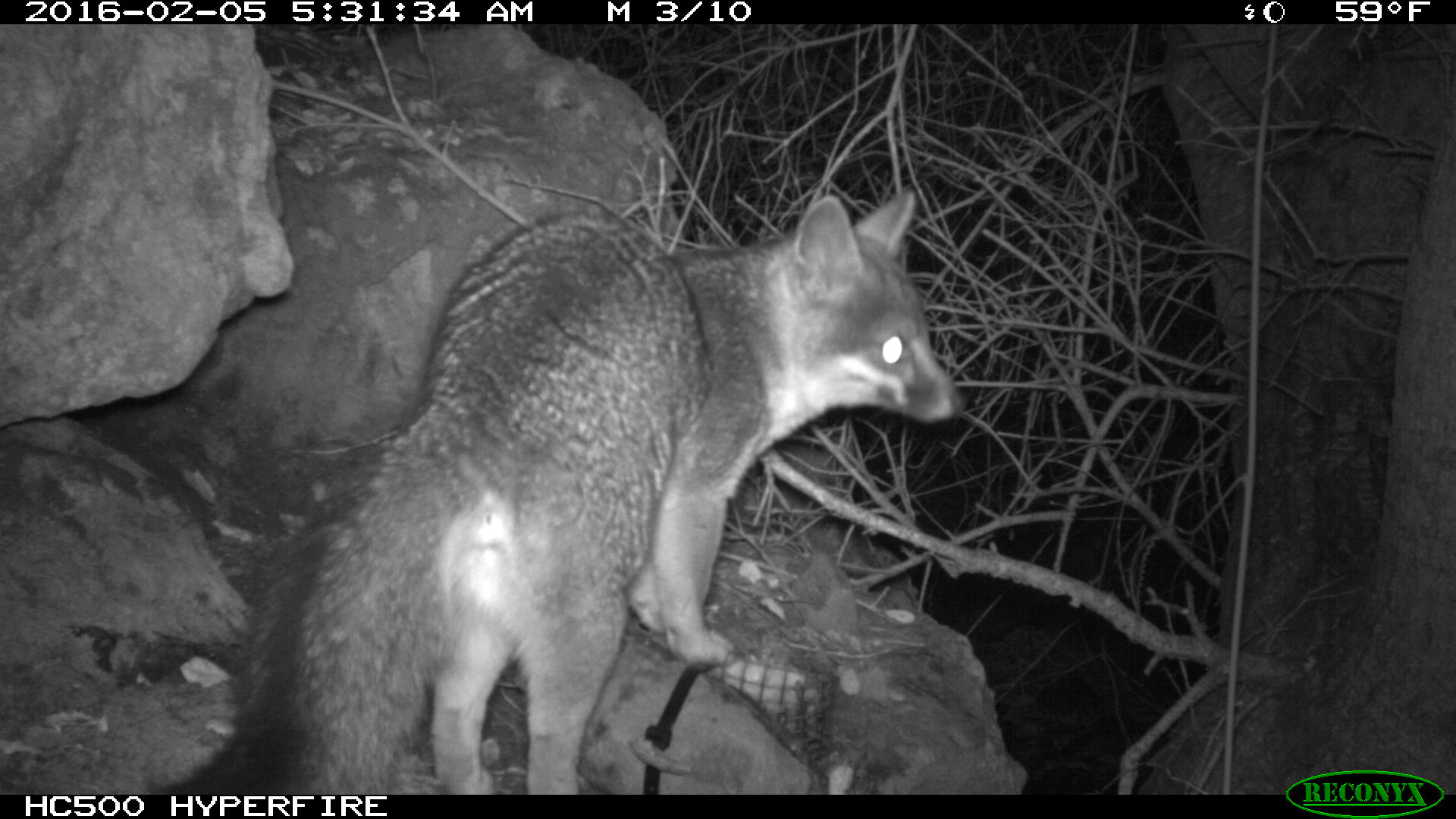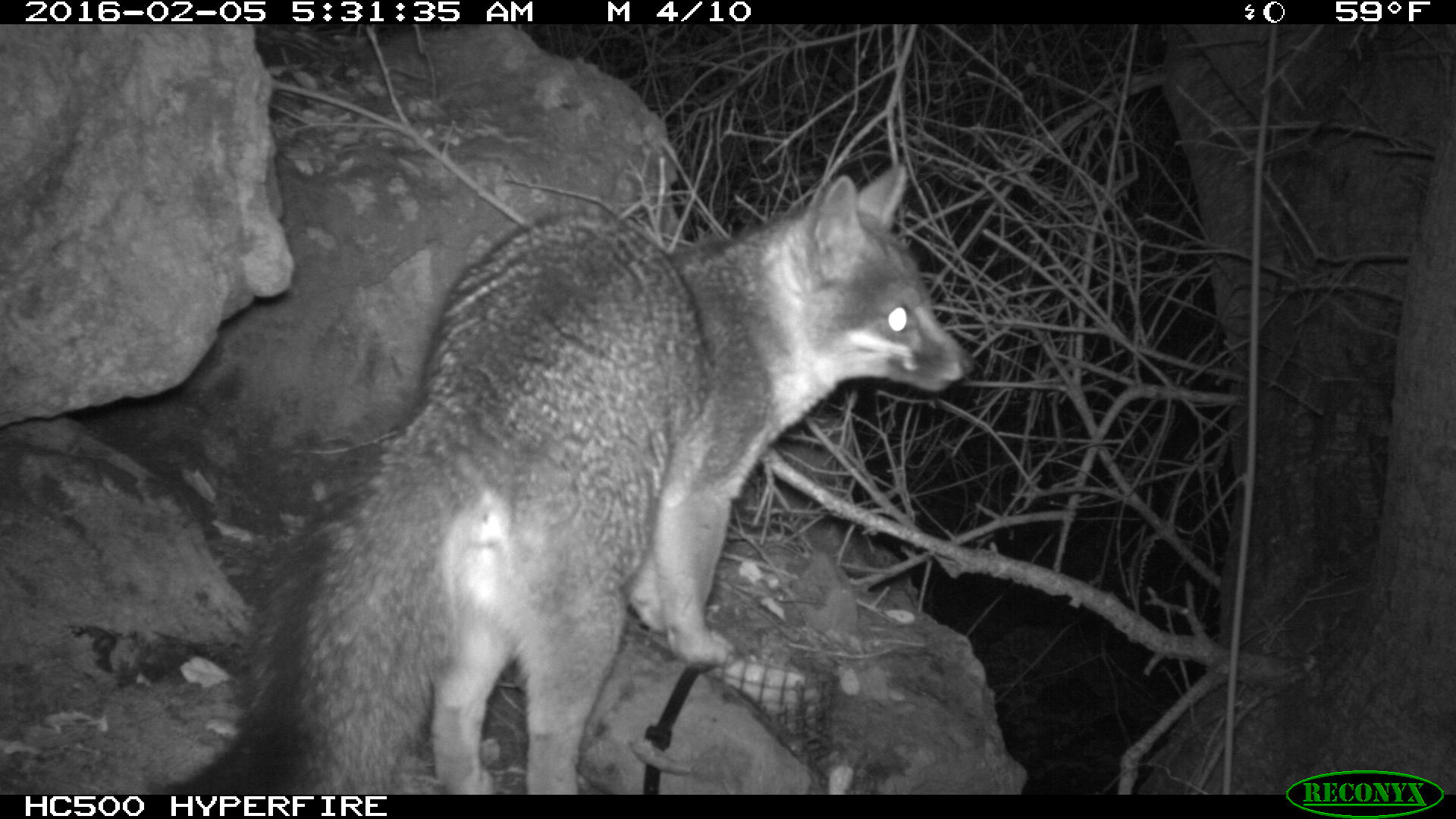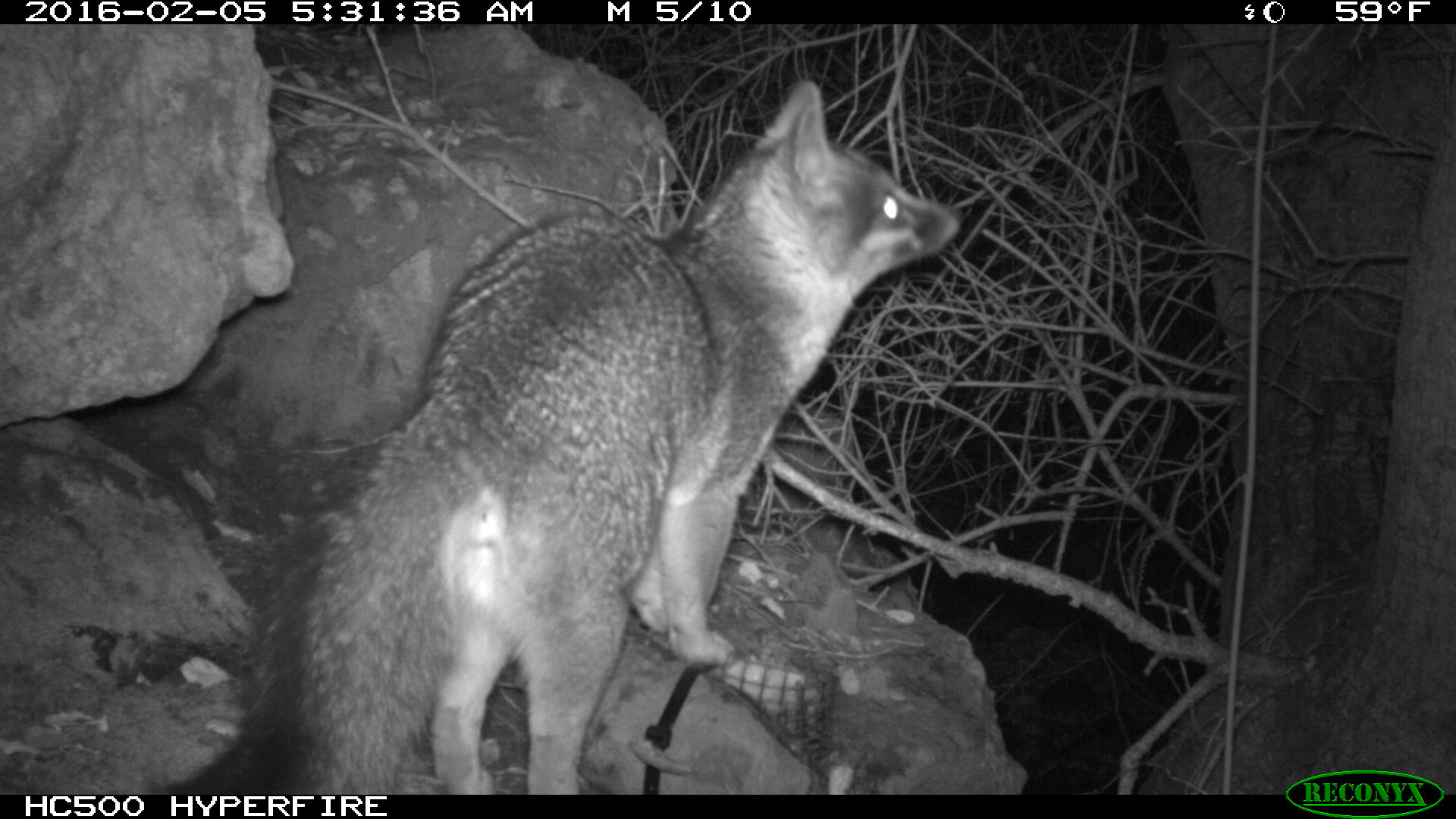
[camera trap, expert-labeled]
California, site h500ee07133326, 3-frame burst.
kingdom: Animalia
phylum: Chordata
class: Mammalia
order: Carnivora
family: Canidae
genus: Urocyon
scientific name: Urocyon littoralis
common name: island fox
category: fox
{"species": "fox (island fox) (Urocyon littoralis)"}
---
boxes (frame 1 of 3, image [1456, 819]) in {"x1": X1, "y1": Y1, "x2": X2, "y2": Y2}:
fox: {"x1": 154, "y1": 193, "x2": 965, "y2": 794}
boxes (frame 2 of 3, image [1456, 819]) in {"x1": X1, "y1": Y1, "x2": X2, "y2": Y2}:
fox: {"x1": 149, "y1": 161, "x2": 972, "y2": 793}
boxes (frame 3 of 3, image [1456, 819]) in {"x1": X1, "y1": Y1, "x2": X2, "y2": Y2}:
fox: {"x1": 161, "y1": 77, "x2": 965, "y2": 794}